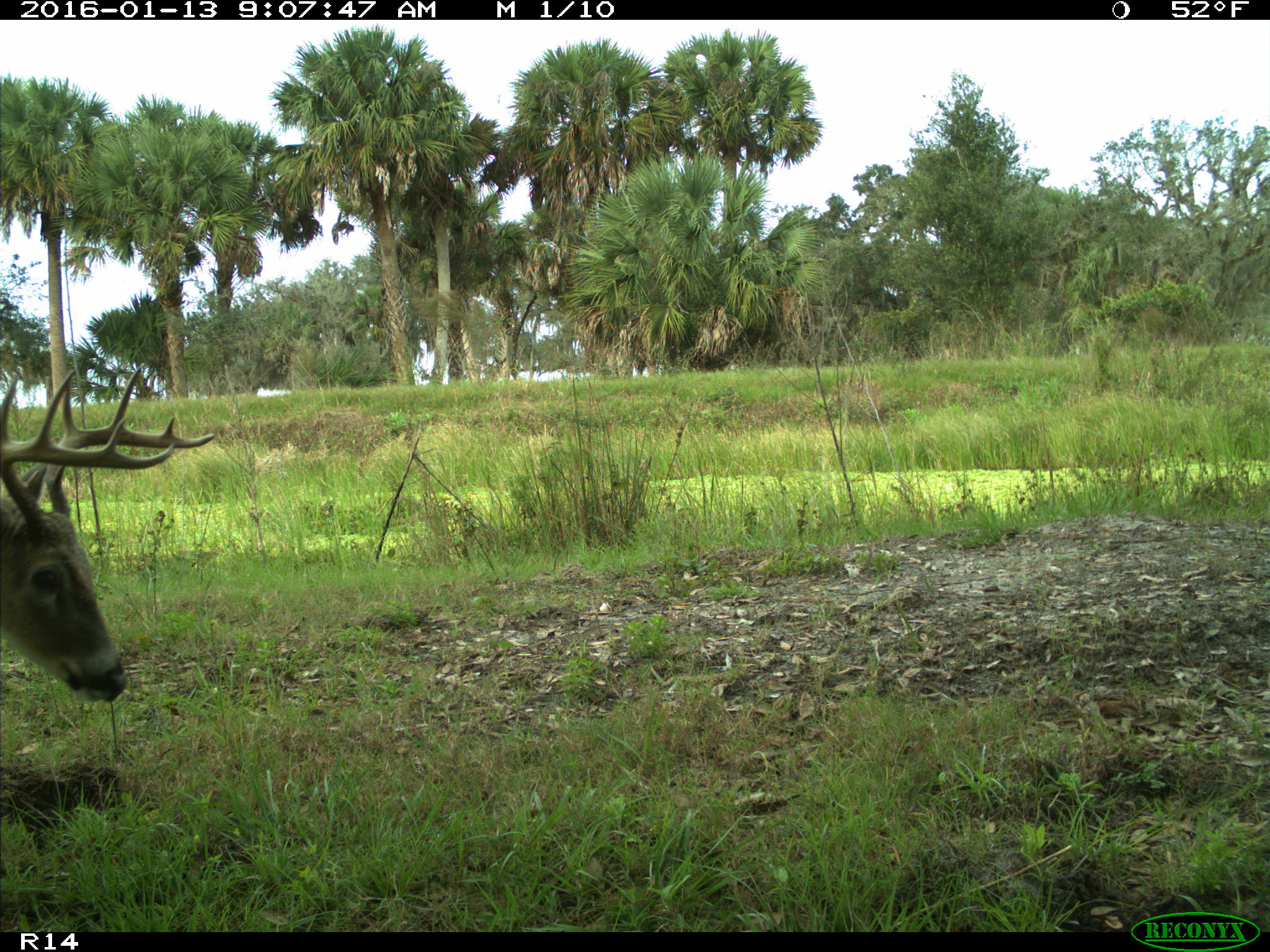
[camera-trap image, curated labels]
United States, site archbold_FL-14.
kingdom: Animalia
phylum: Chordata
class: Mammalia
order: Artiodactyla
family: Cervidae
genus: Odocoileus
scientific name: Odocoileus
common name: deer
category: unidentified deer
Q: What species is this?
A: Unidentified deer (deer) (Odocoileus).